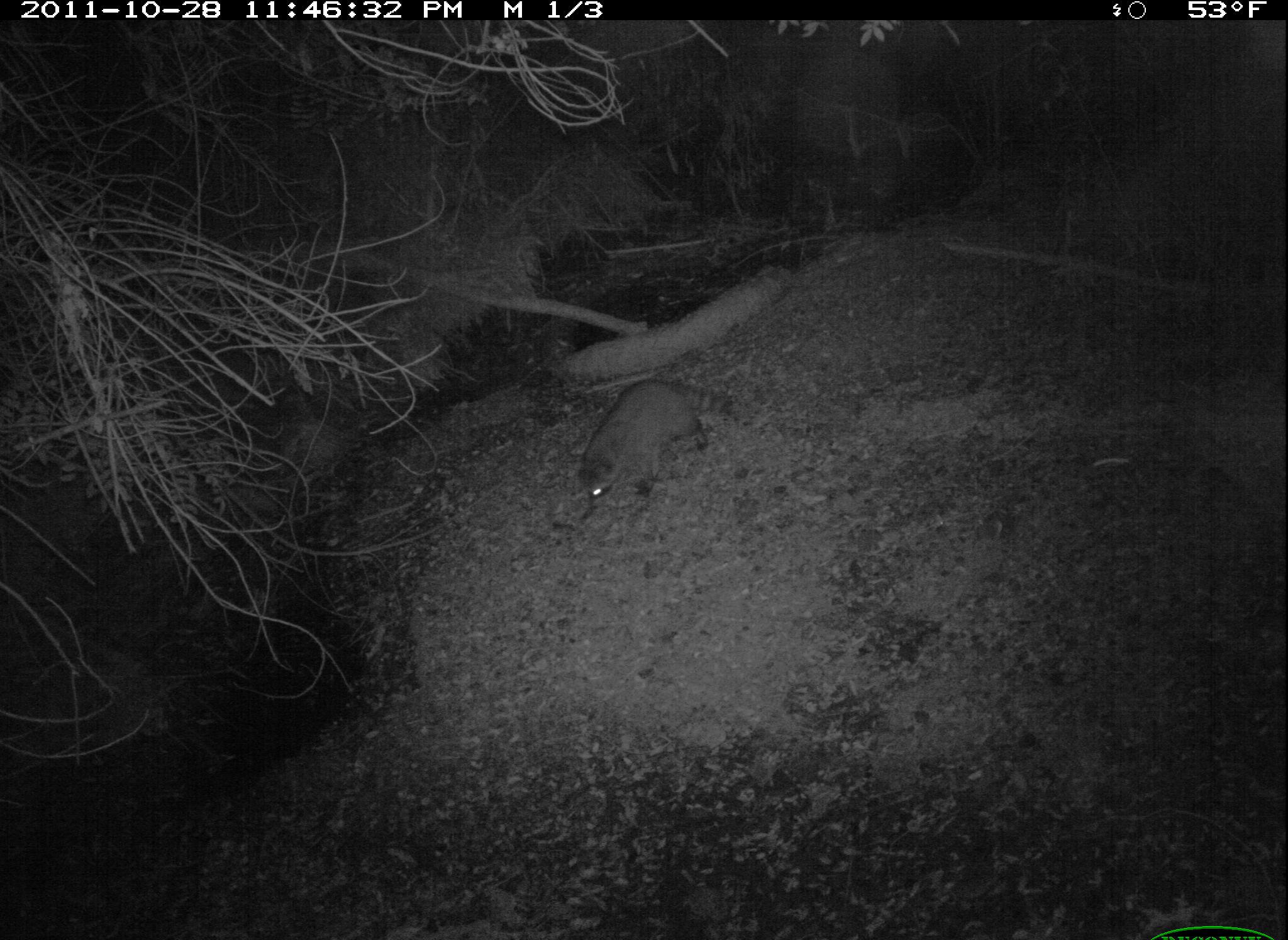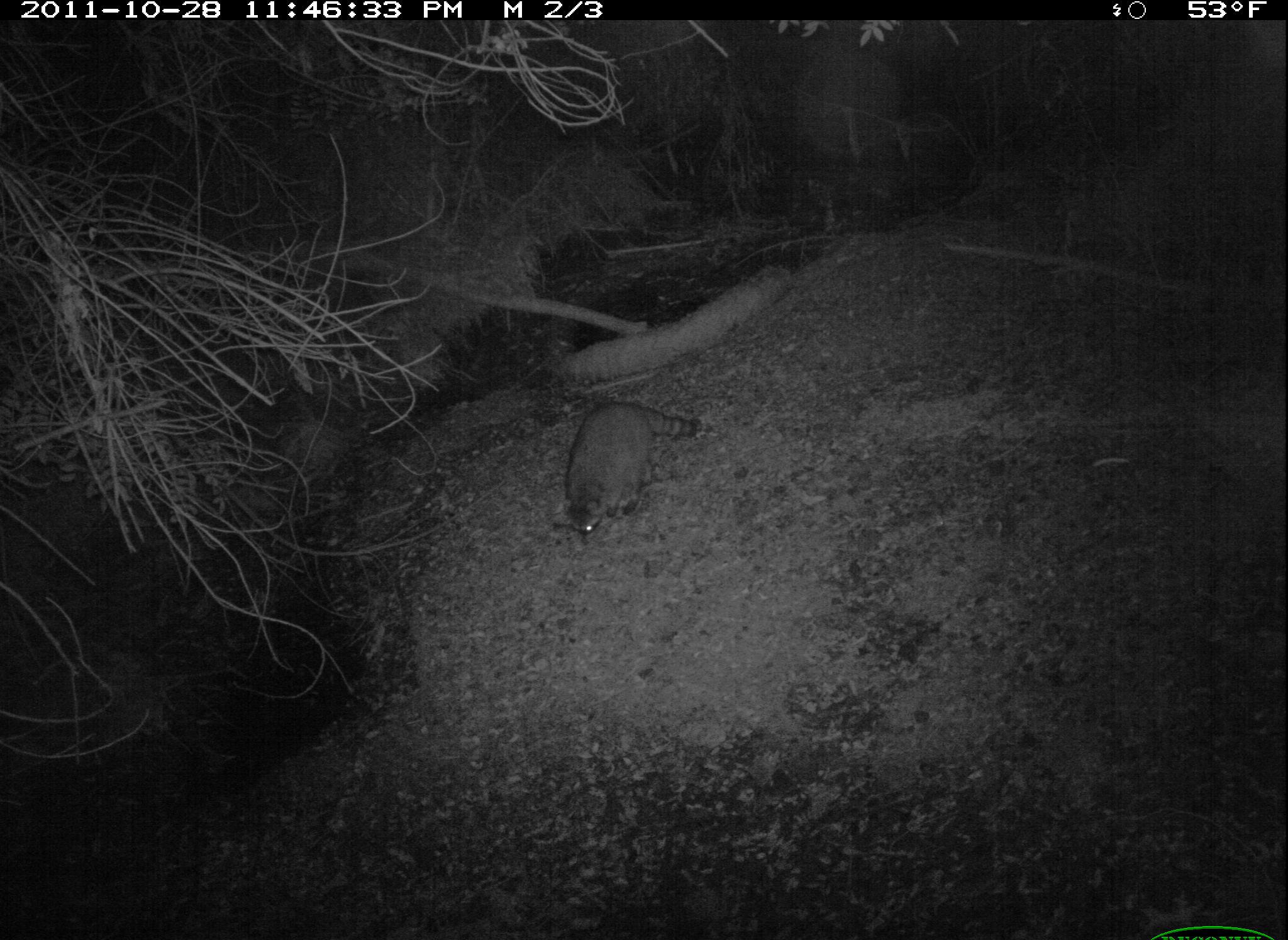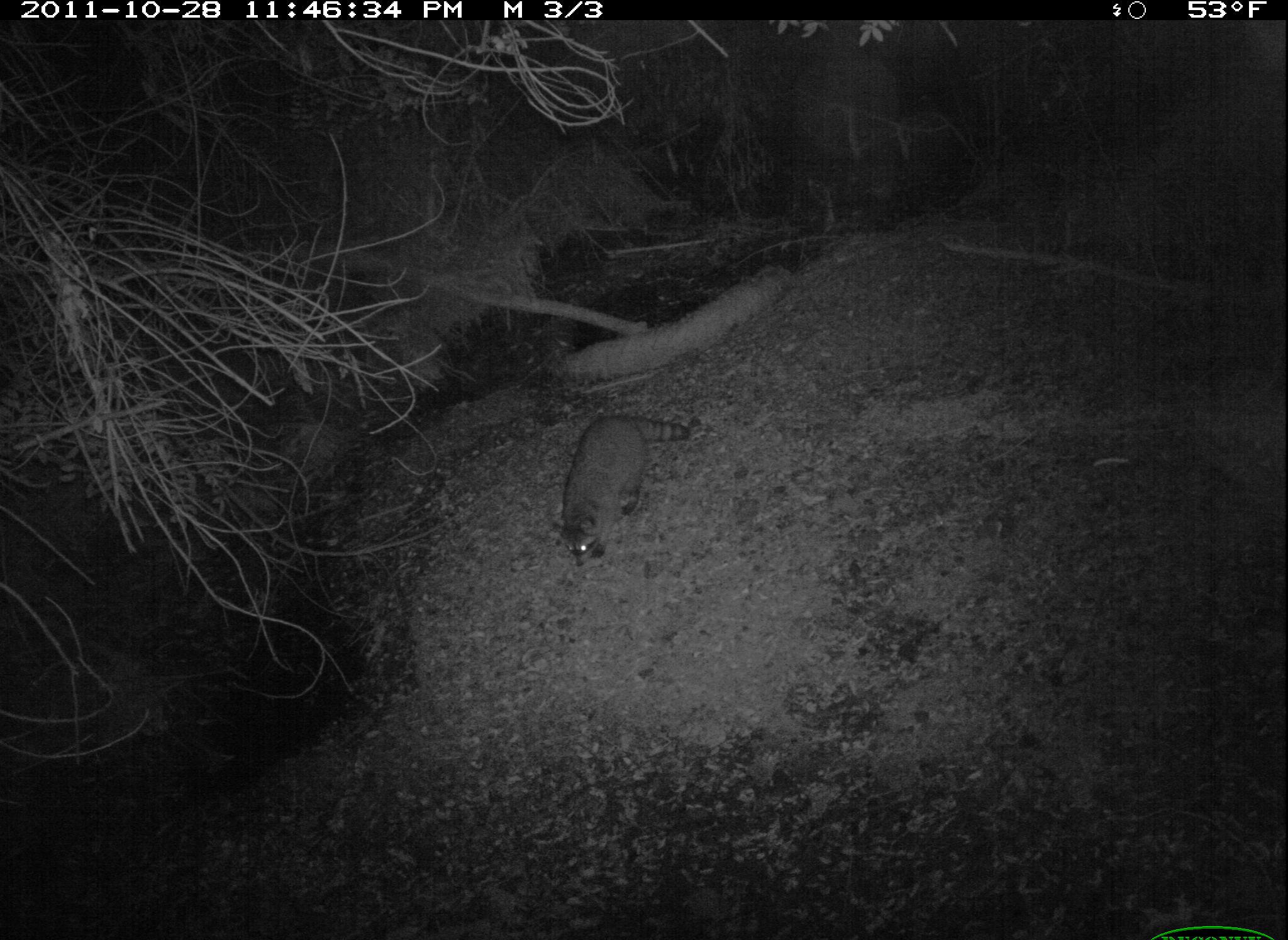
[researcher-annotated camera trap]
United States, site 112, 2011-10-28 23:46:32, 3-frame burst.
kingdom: Animalia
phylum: Chordata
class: Mammalia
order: Carnivora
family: Procyonidae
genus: Procyon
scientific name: Procyon lotor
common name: raccoon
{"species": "raccoon (Procyon lotor)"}